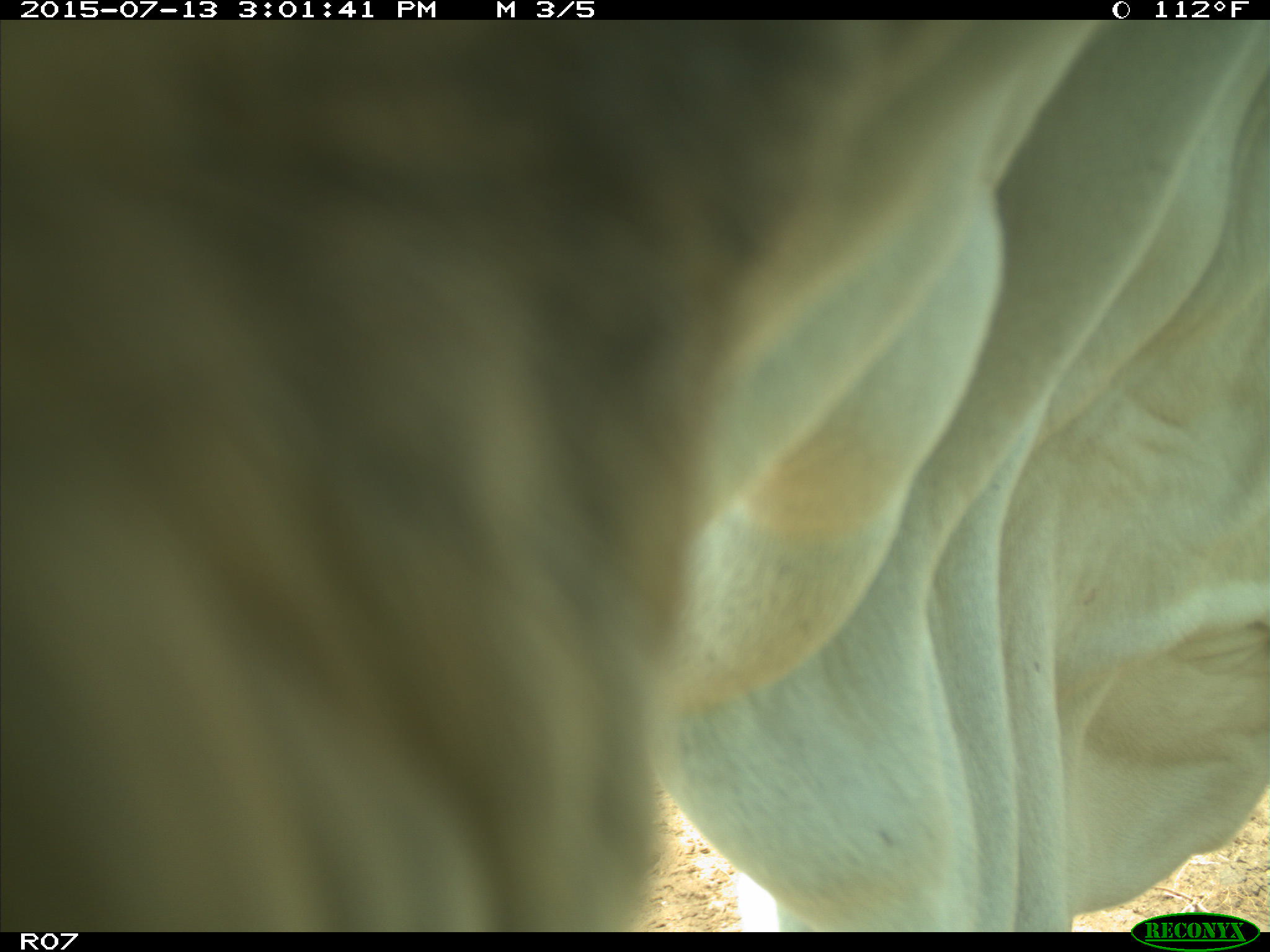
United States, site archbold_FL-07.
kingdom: Animalia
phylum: Chordata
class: Mammalia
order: Artiodactyla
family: Bovidae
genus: Bos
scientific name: Bos taurus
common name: domestic cow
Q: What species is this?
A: Bos taurus (domestic cow).